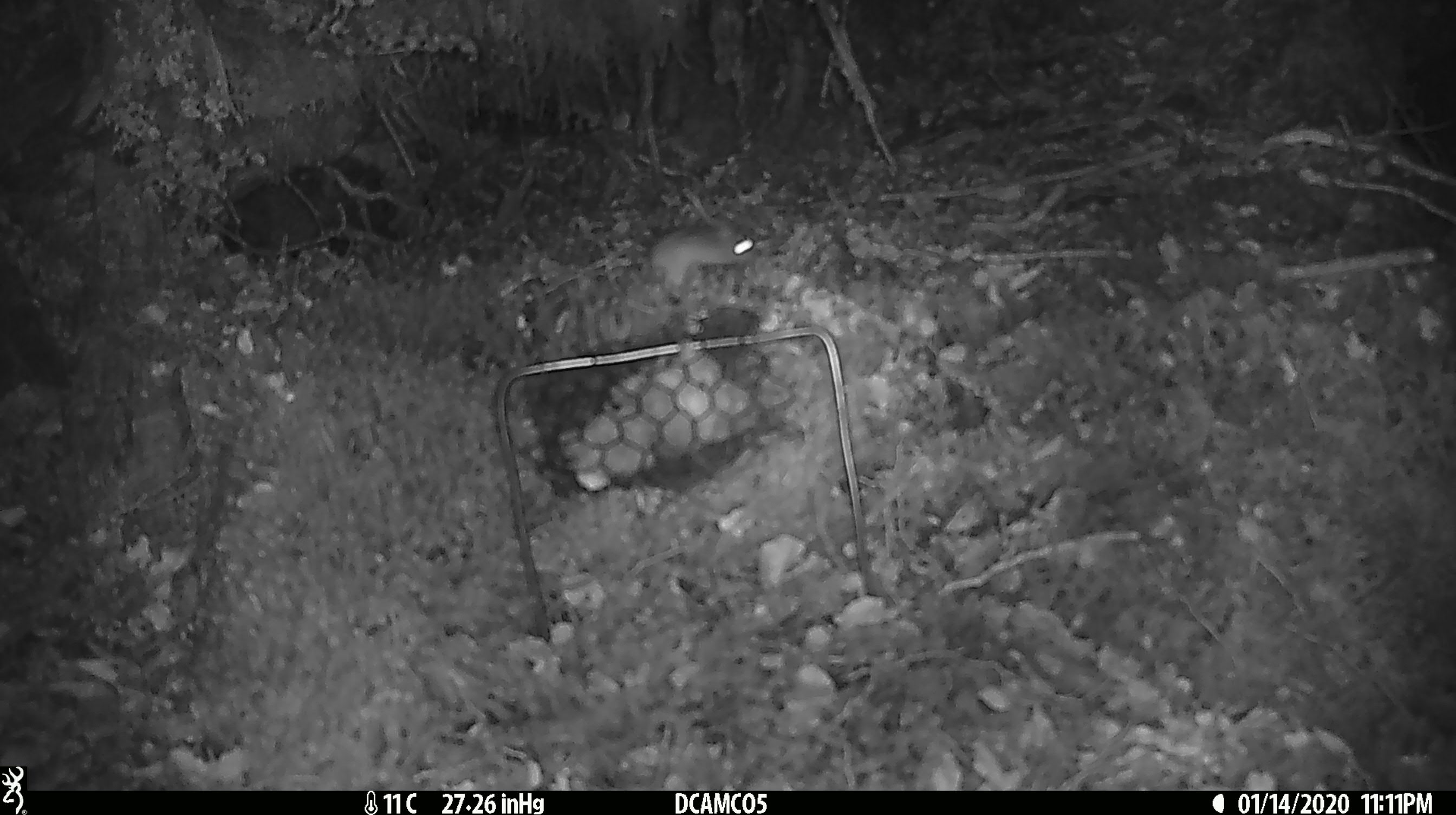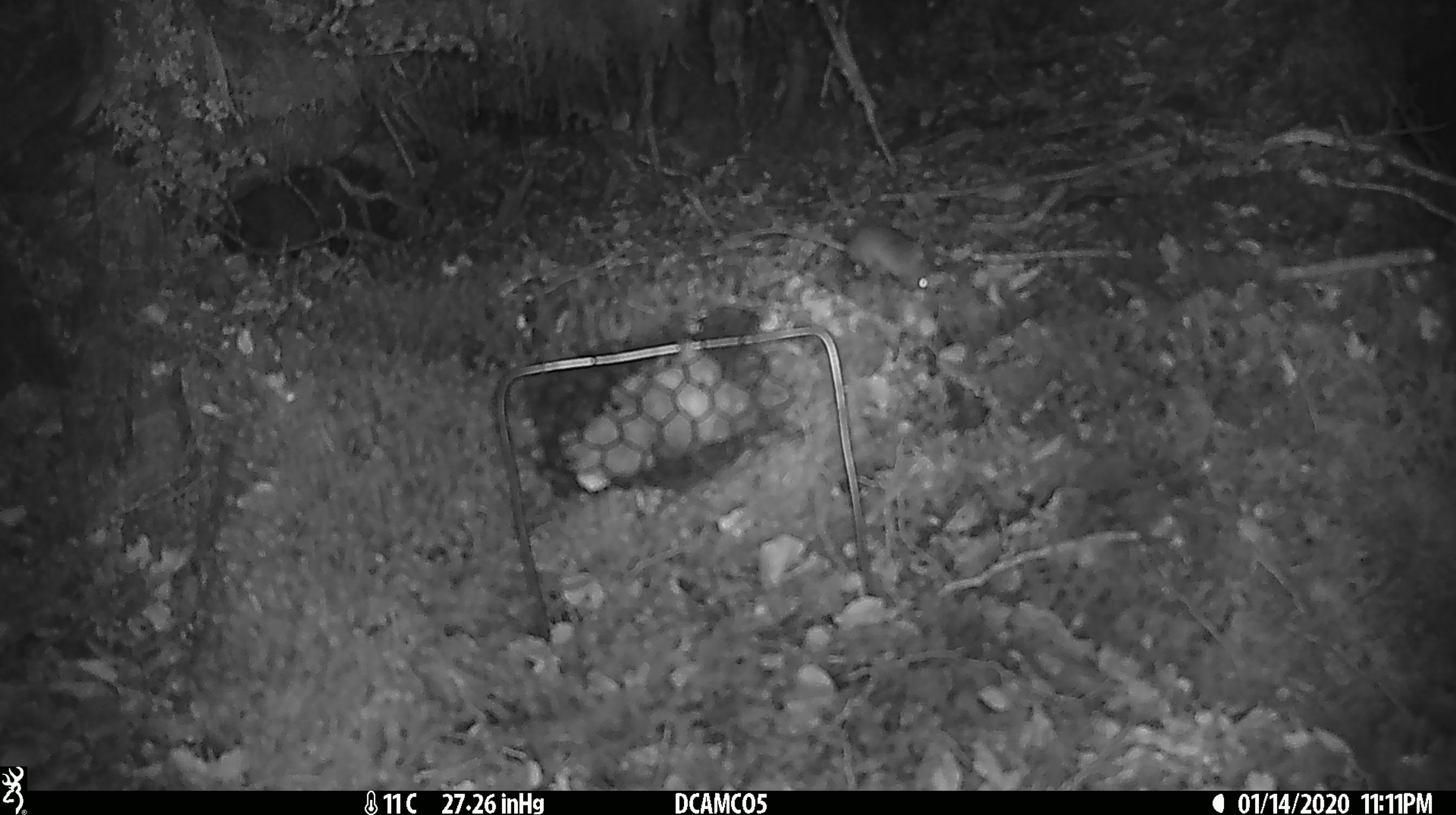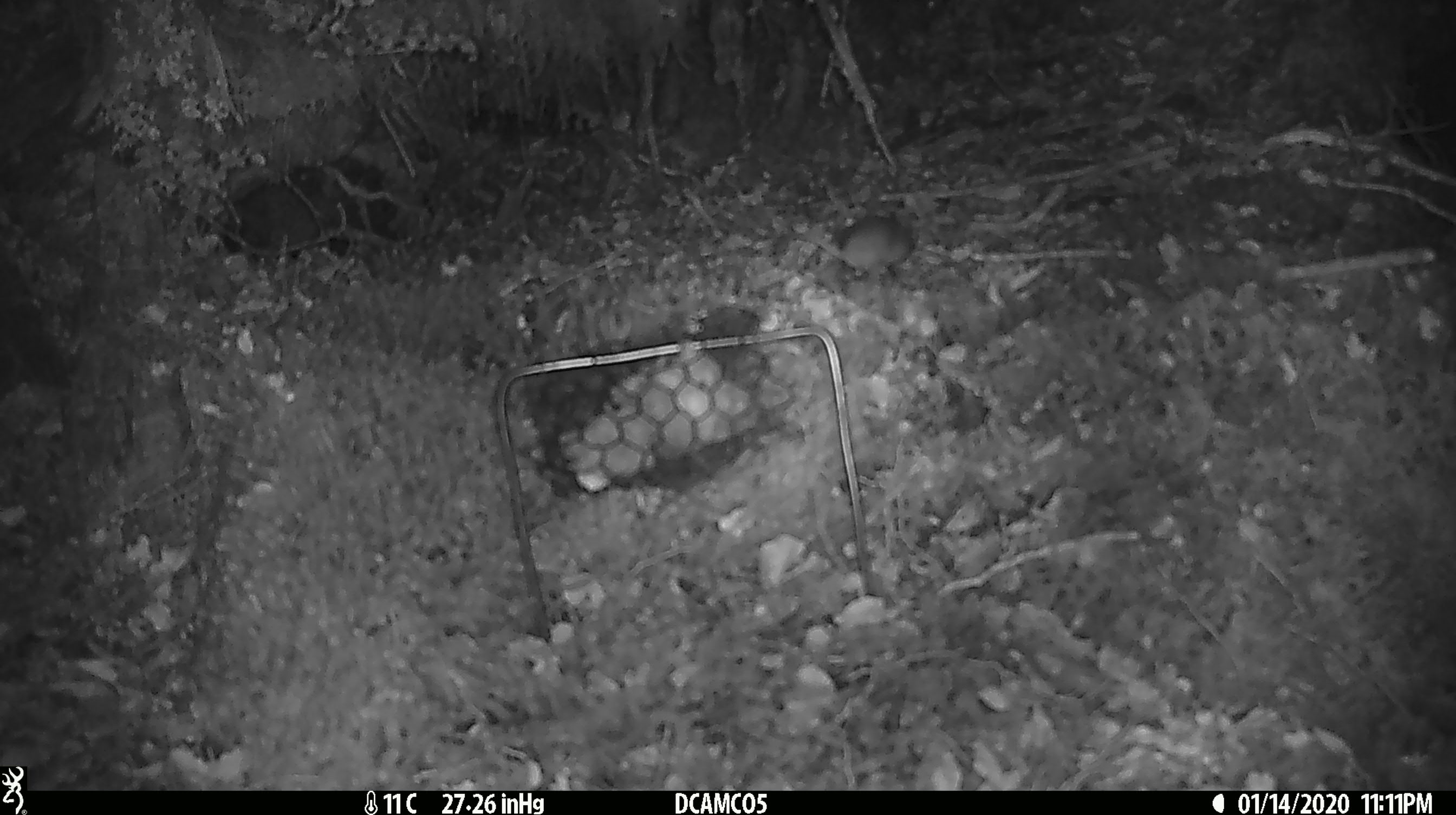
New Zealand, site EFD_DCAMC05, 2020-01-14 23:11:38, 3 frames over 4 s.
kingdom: Animalia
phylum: Chordata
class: Mammalia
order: Rodentia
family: Muridae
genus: Mus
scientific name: Mus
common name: mouse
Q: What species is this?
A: Mouse (Mus).